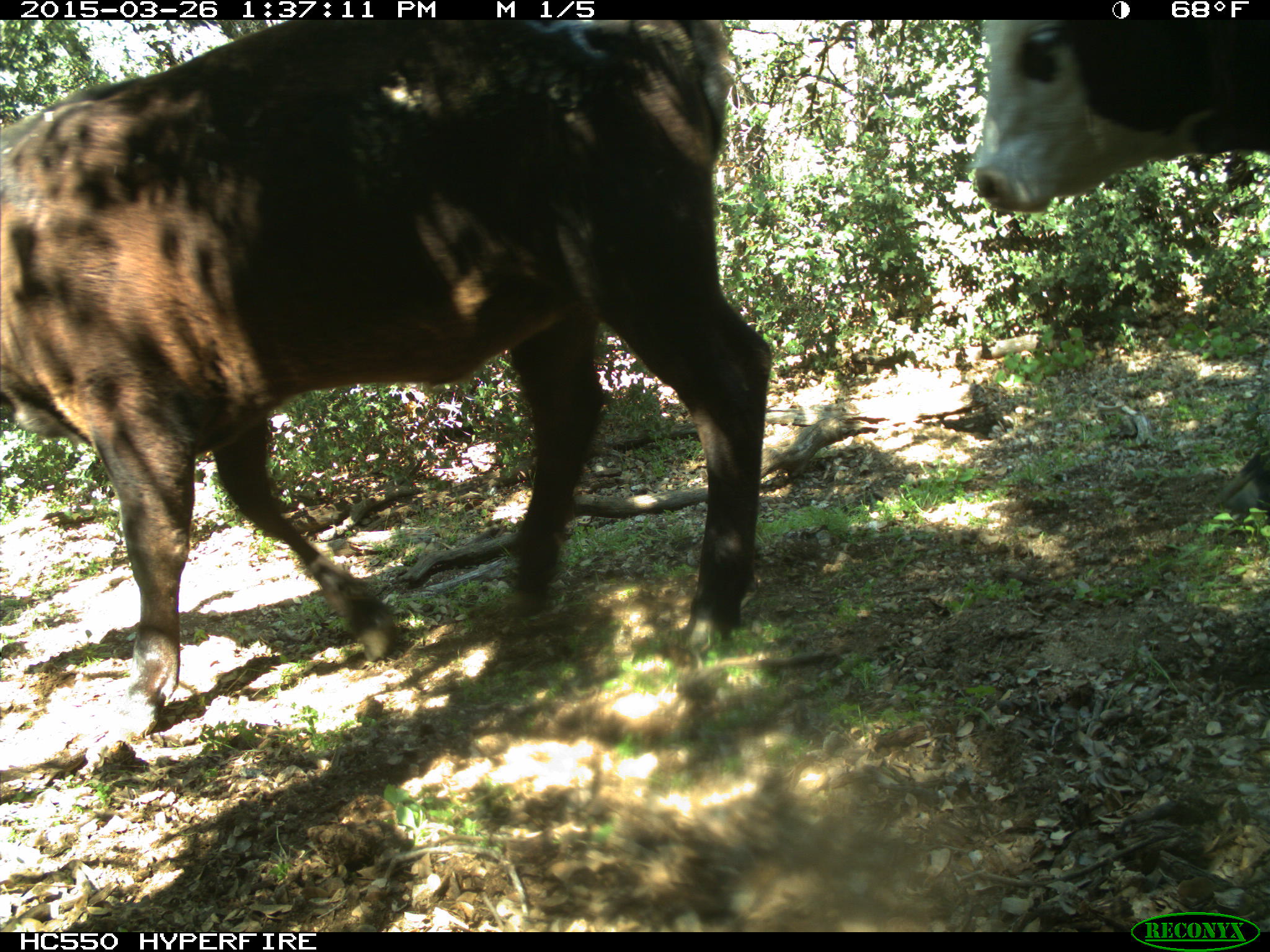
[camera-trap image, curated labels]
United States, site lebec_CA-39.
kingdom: Animalia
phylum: Chordata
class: Mammalia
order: Artiodactyla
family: Bovidae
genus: Bos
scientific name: Bos taurus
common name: domestic cow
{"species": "Bos taurus (domestic cow)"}